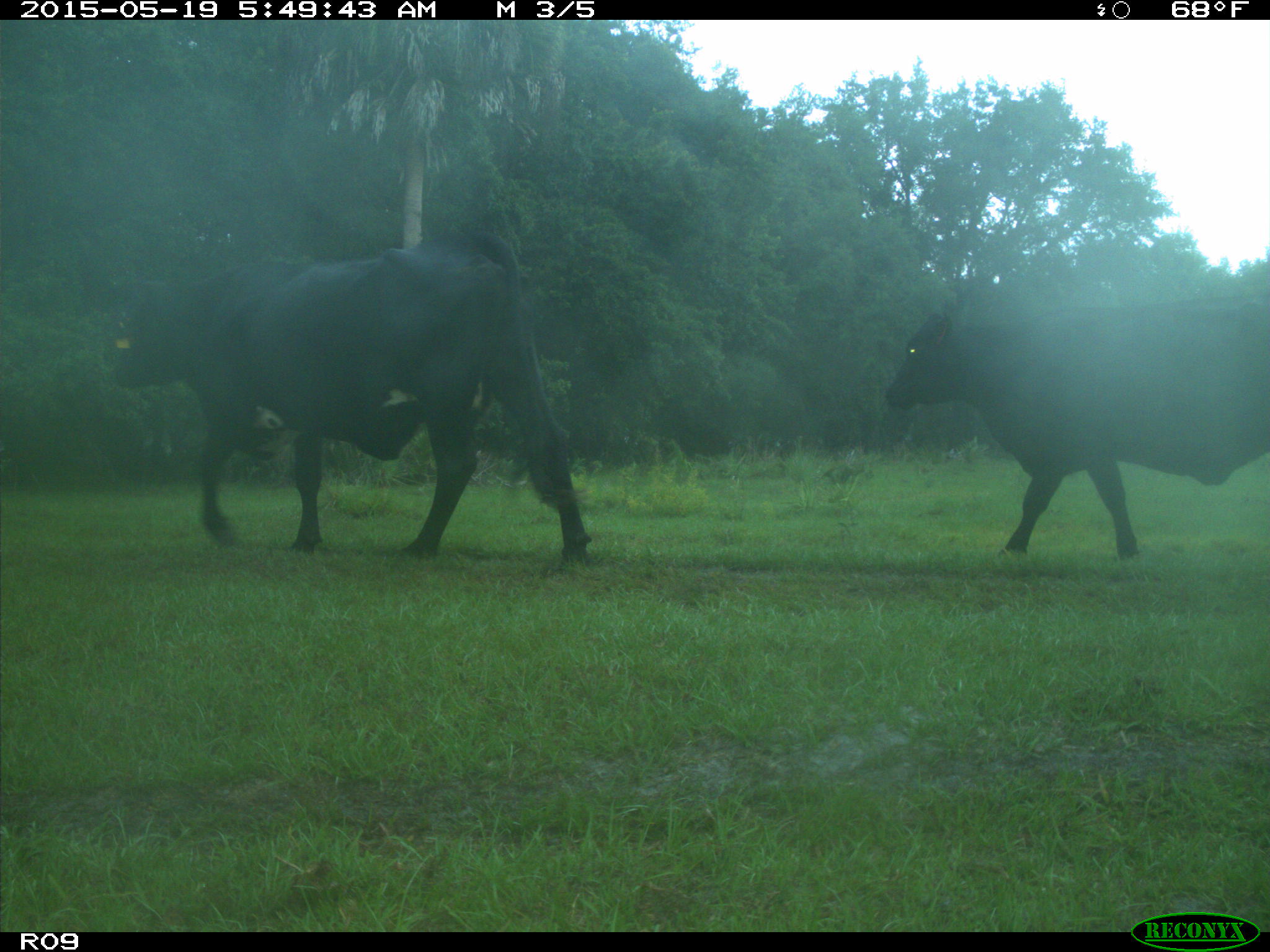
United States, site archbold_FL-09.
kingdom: Animalia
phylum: Chordata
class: Mammalia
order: Artiodactyla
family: Bovidae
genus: Bos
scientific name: Bos taurus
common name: domestic cow